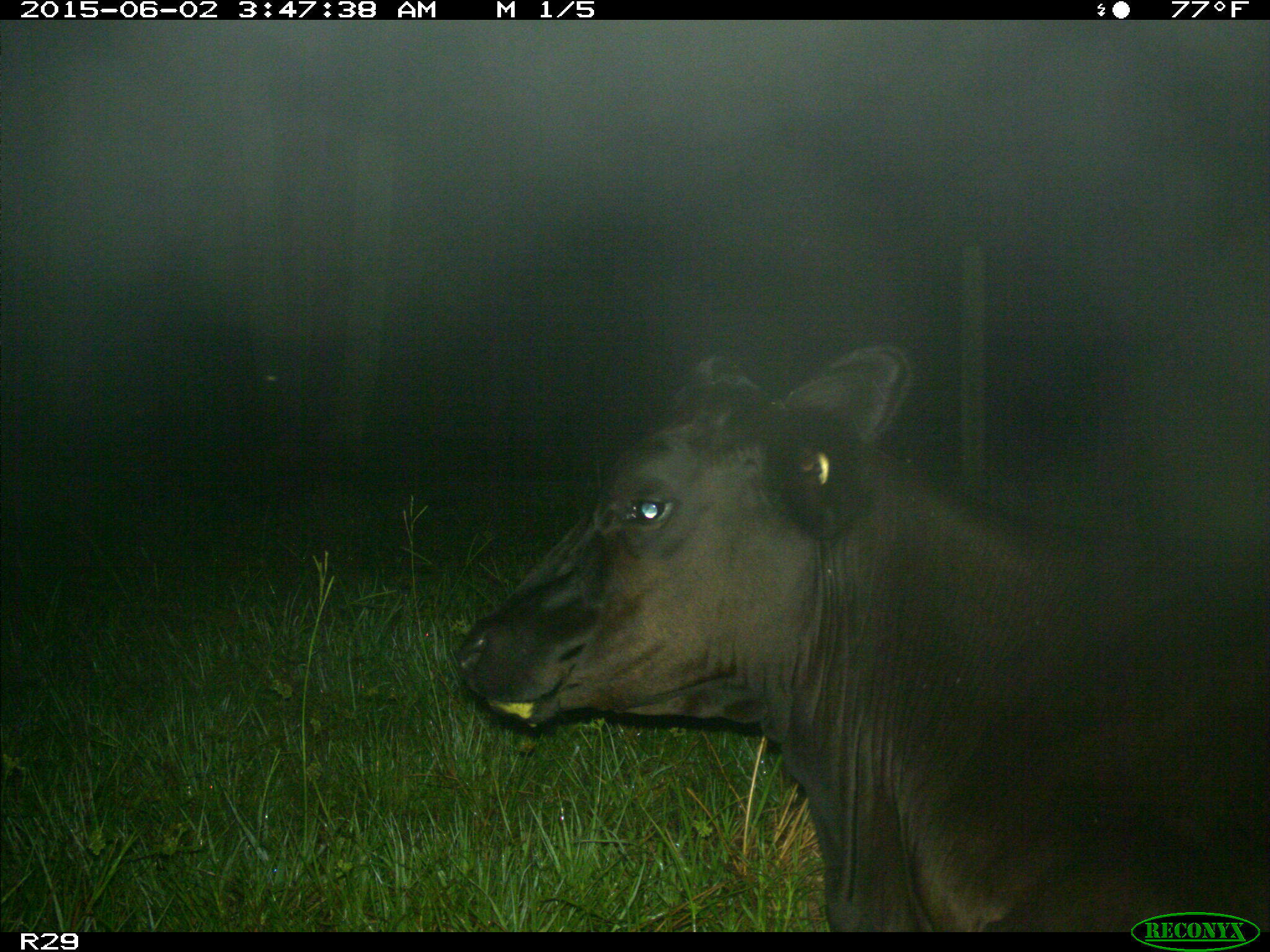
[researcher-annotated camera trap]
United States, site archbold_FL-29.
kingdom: Animalia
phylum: Chordata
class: Mammalia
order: Artiodactyla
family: Bovidae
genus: Bos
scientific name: Bos taurus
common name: domestic cow